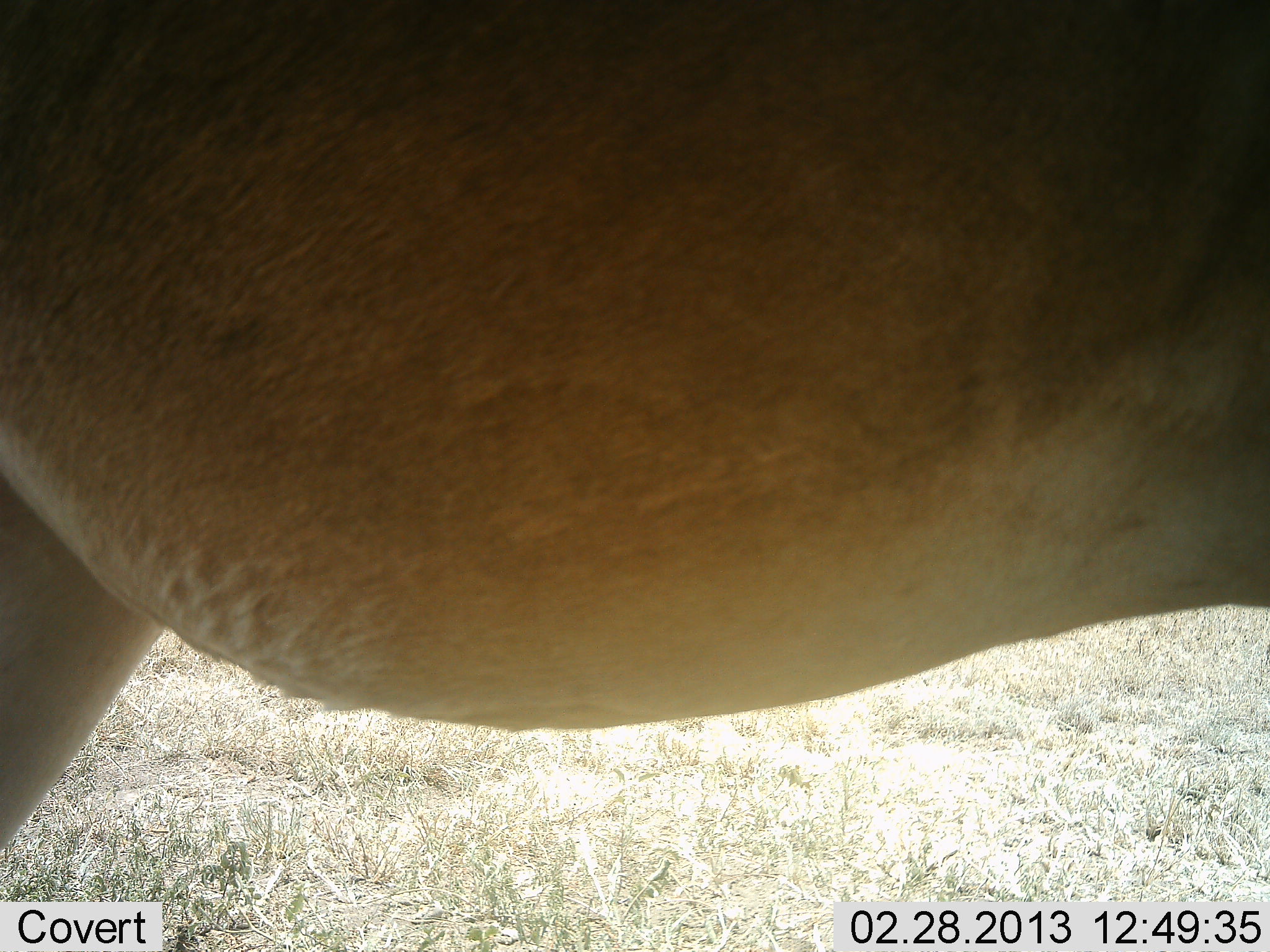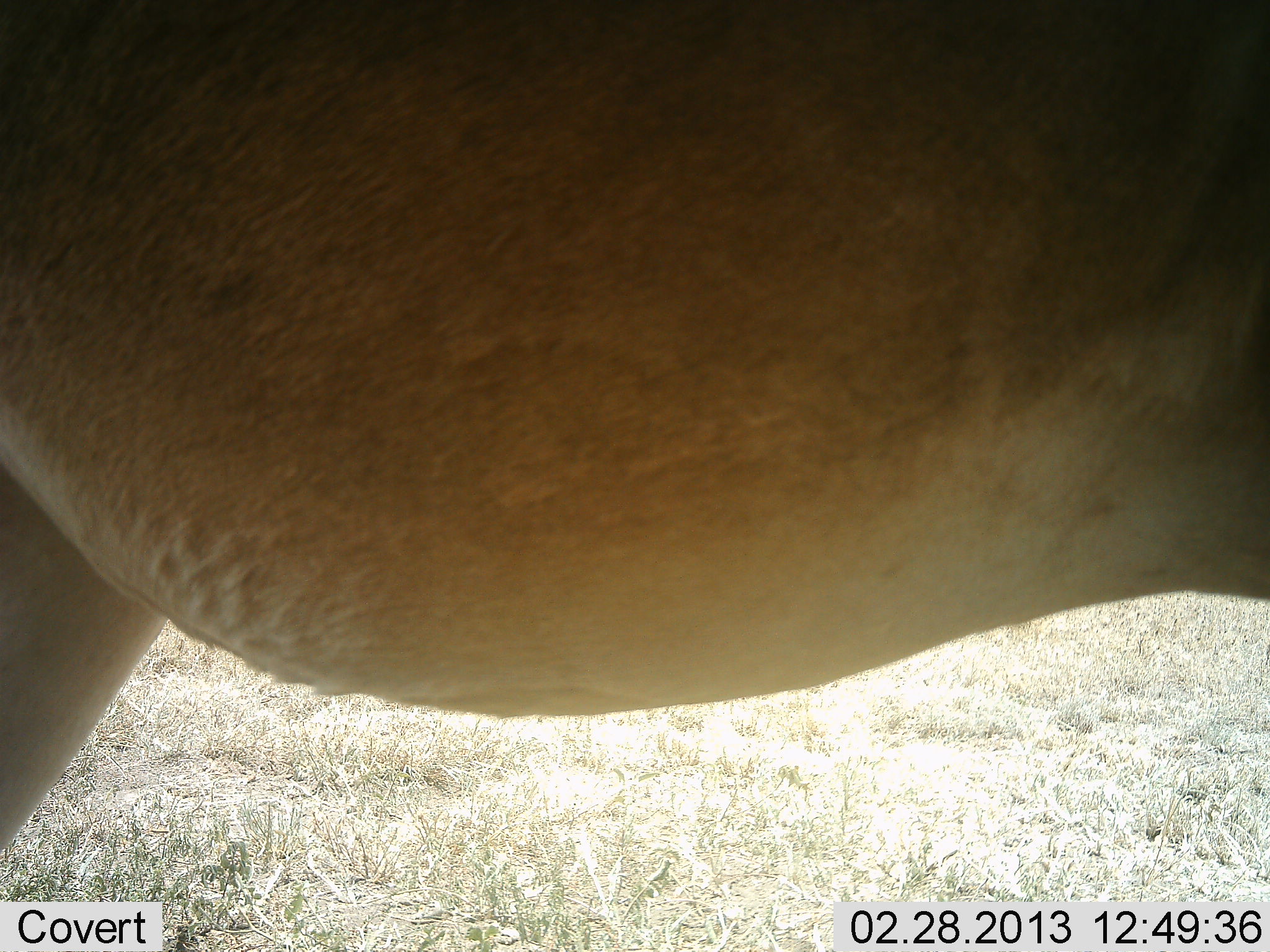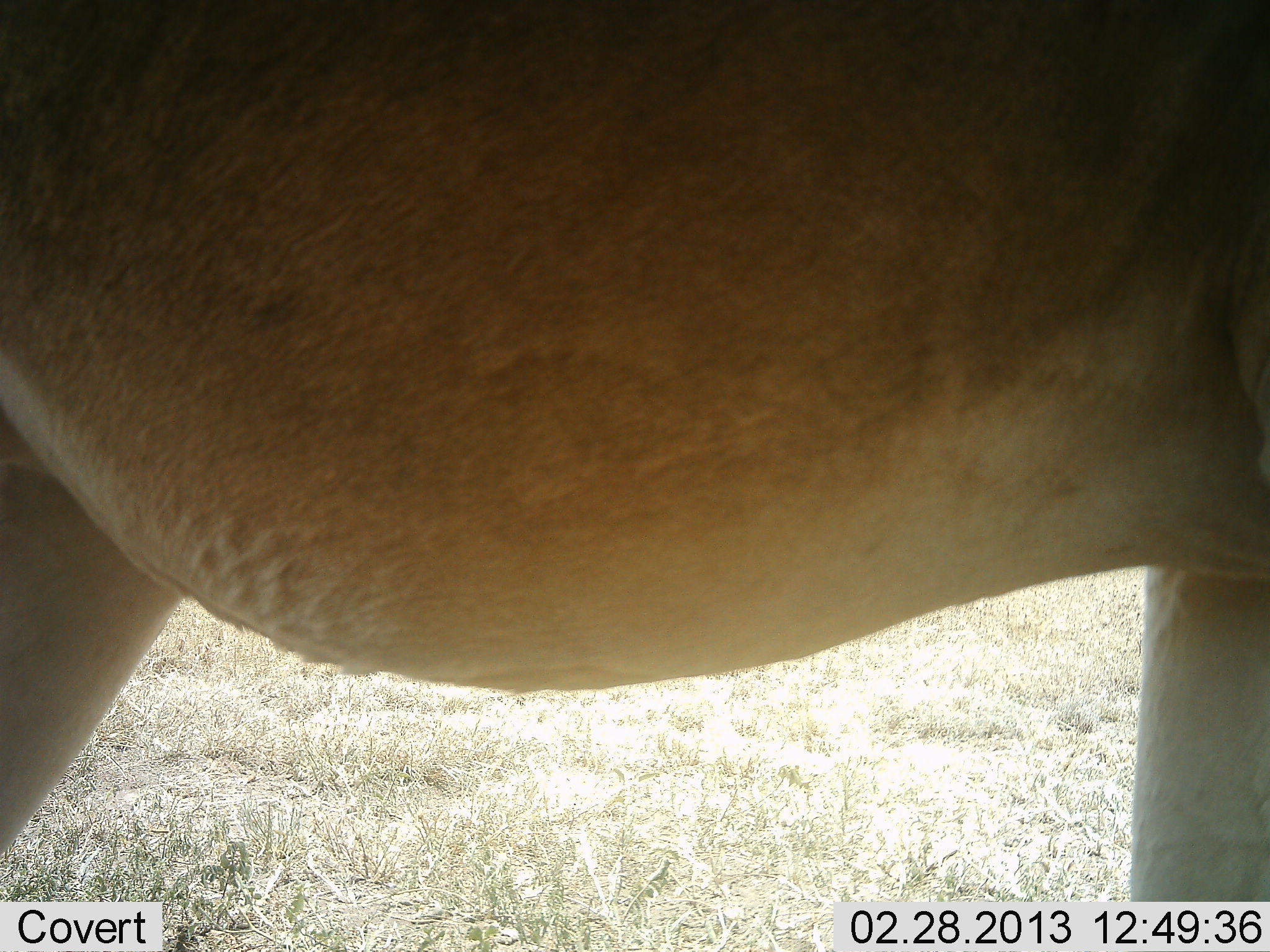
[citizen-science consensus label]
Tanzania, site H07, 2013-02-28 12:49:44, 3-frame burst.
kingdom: Animalia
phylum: Chordata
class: Mammalia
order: Artiodactyla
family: Bovidae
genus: Alcelaphus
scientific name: Alcelaphus buselaphus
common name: hartebeest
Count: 1.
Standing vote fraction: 100%.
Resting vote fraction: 0%.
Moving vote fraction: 0%.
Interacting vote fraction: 0%.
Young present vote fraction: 0%.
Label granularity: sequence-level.